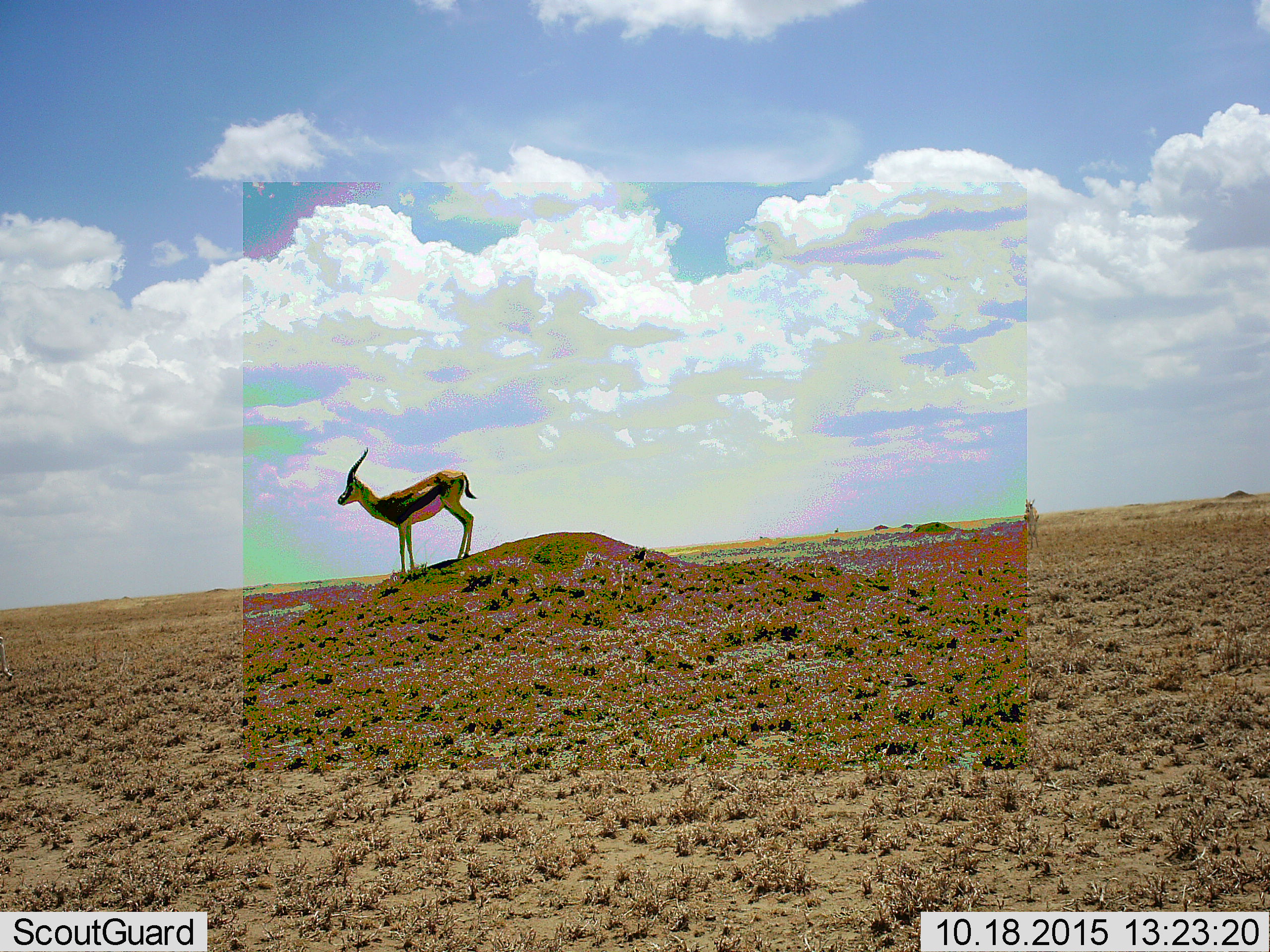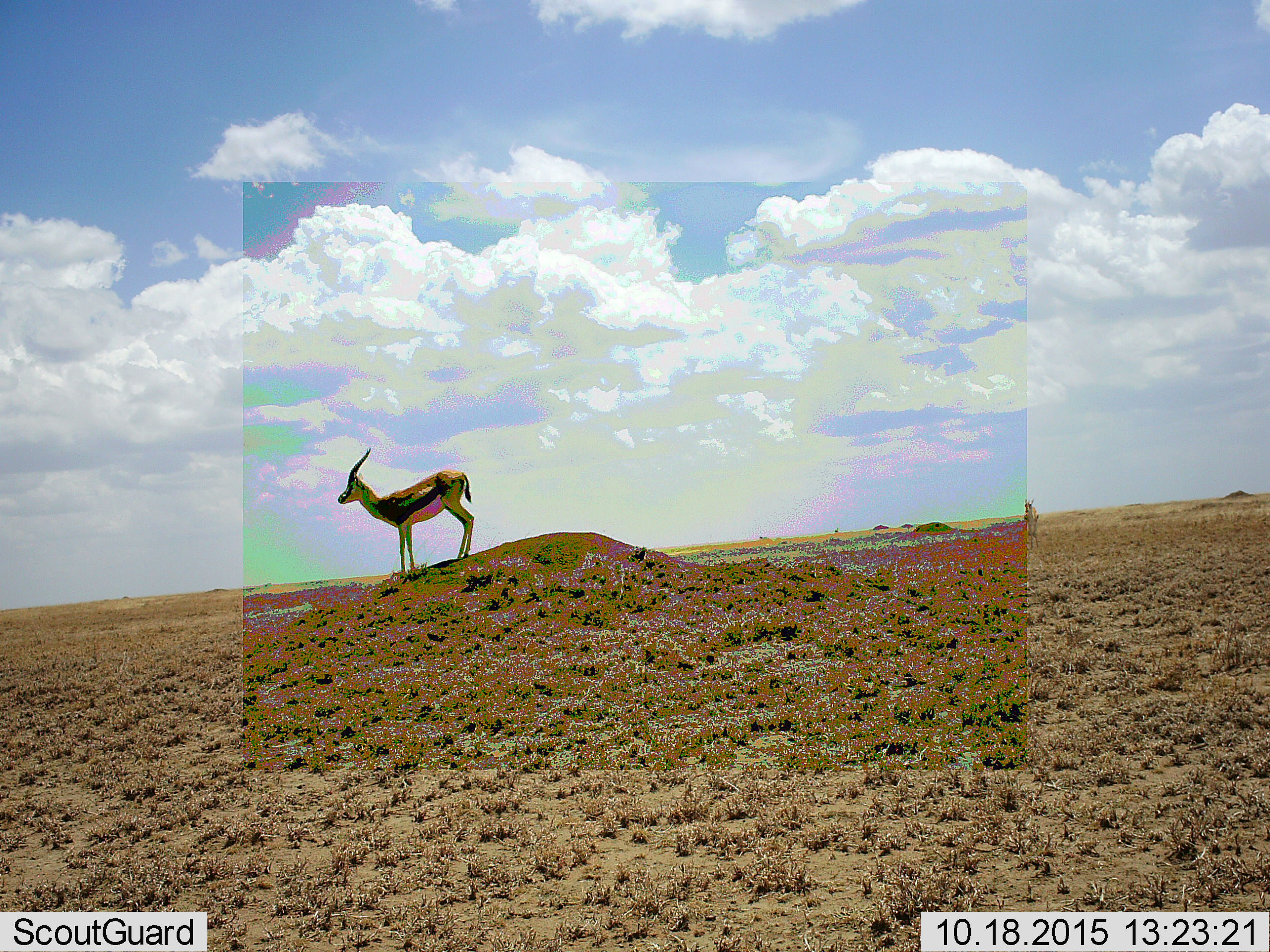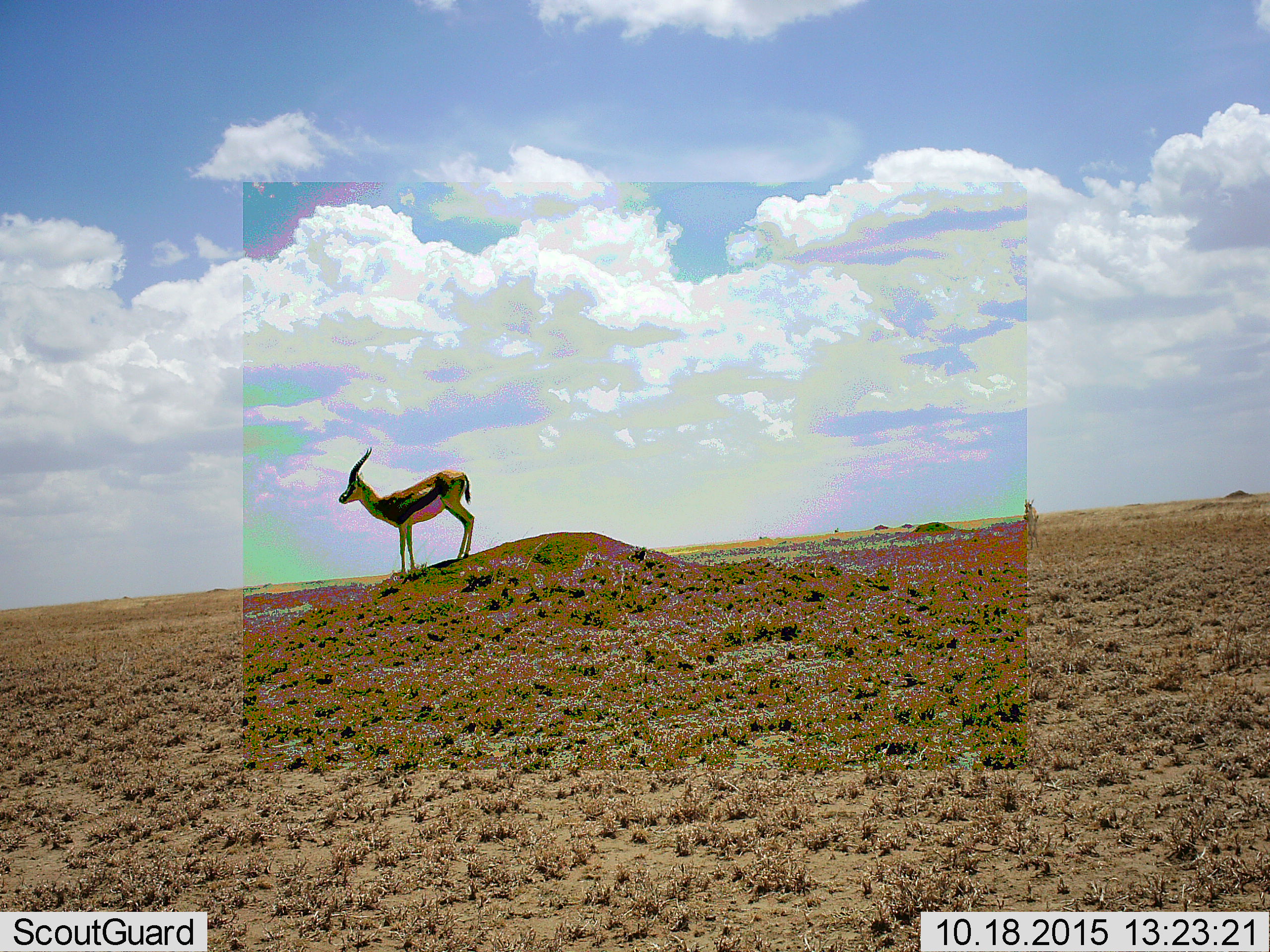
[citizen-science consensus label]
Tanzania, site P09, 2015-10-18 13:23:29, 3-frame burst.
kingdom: Animalia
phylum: Chordata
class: Mammalia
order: Artiodactyla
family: Bovidae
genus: Eudorcas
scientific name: Eudorcas thomsonii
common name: thomson's gazelle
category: gazellethomsons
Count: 1.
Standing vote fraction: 89%.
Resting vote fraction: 0%.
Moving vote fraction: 11%.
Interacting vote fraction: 0%.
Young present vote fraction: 0%.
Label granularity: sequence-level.